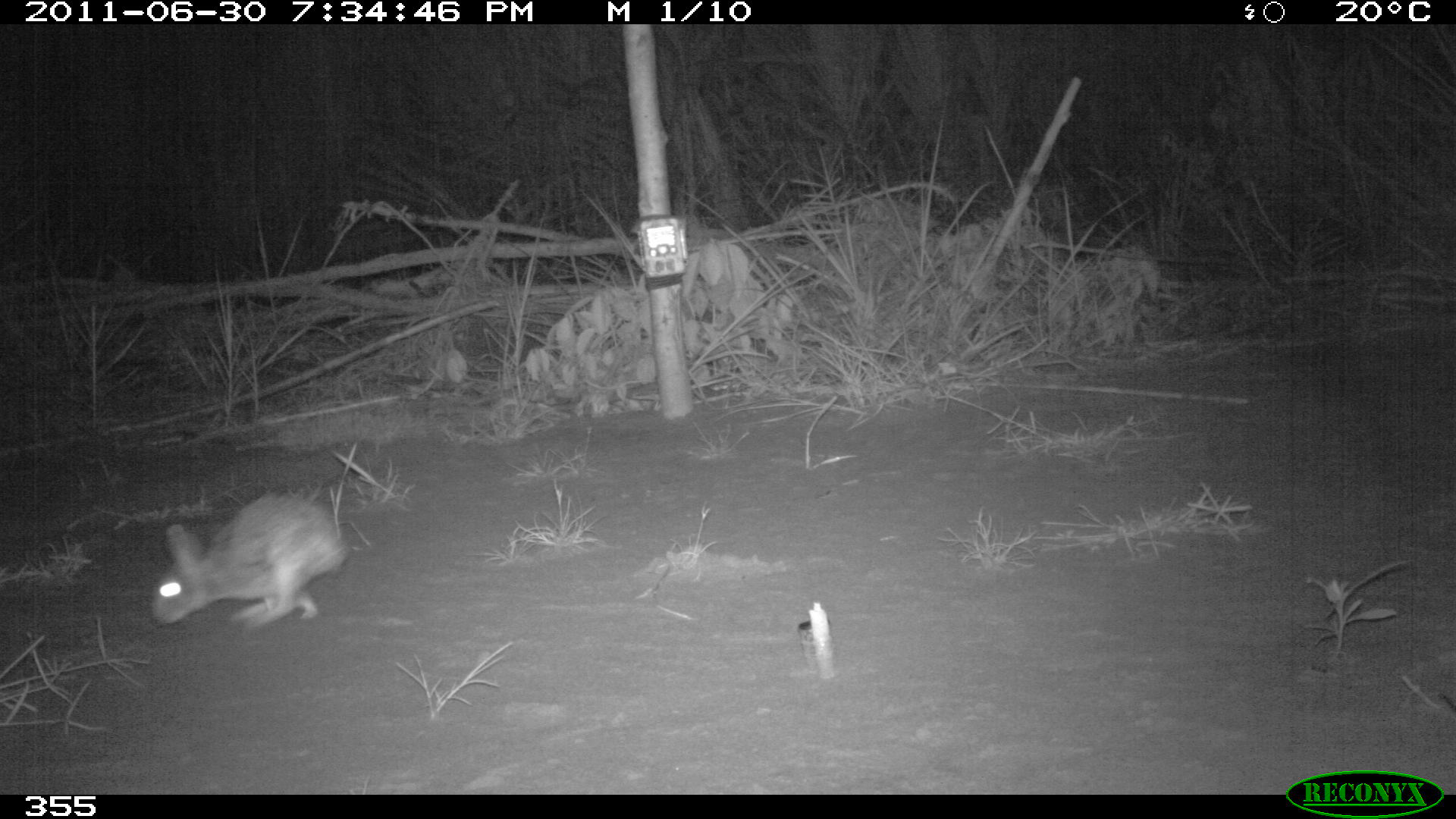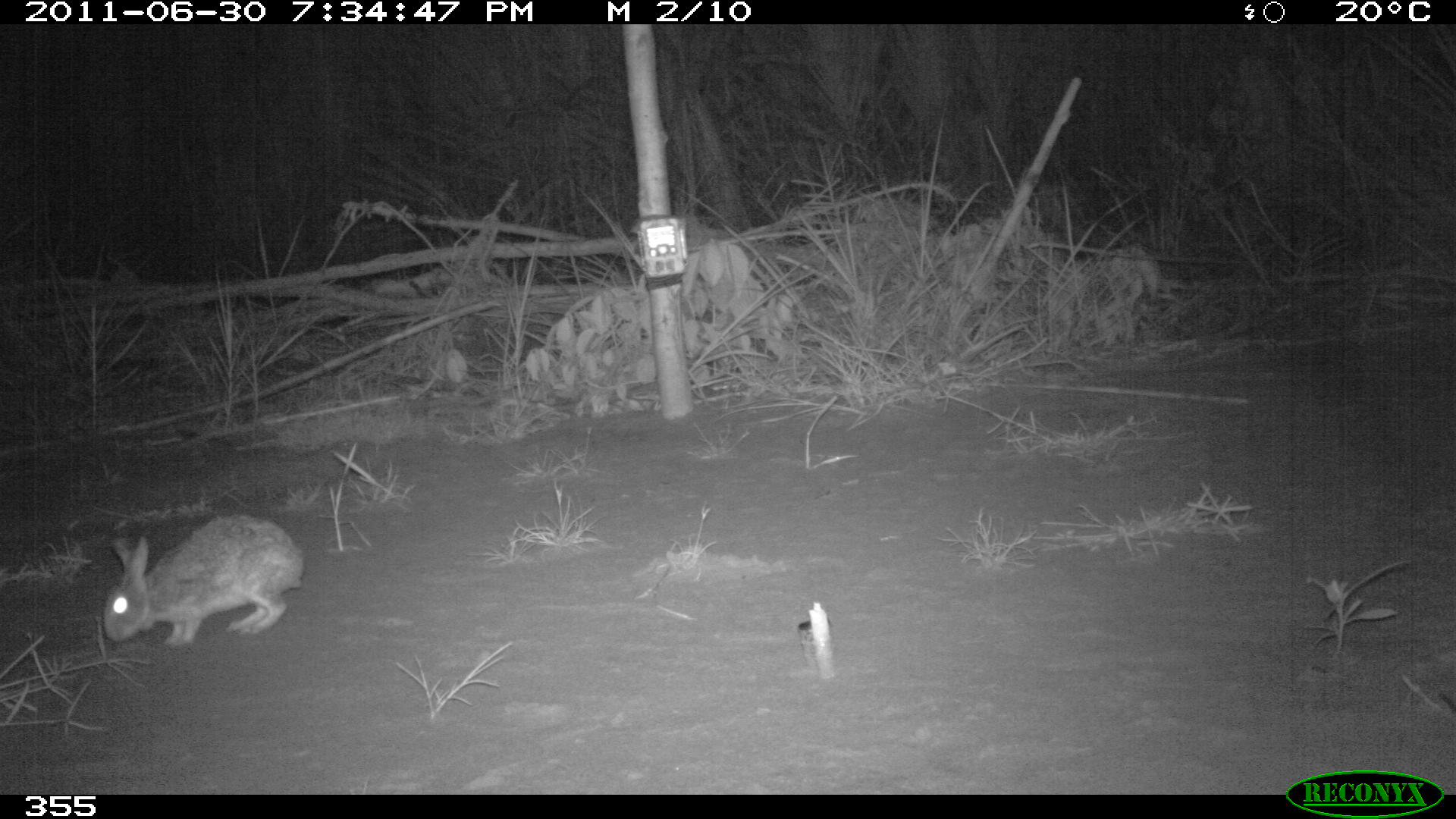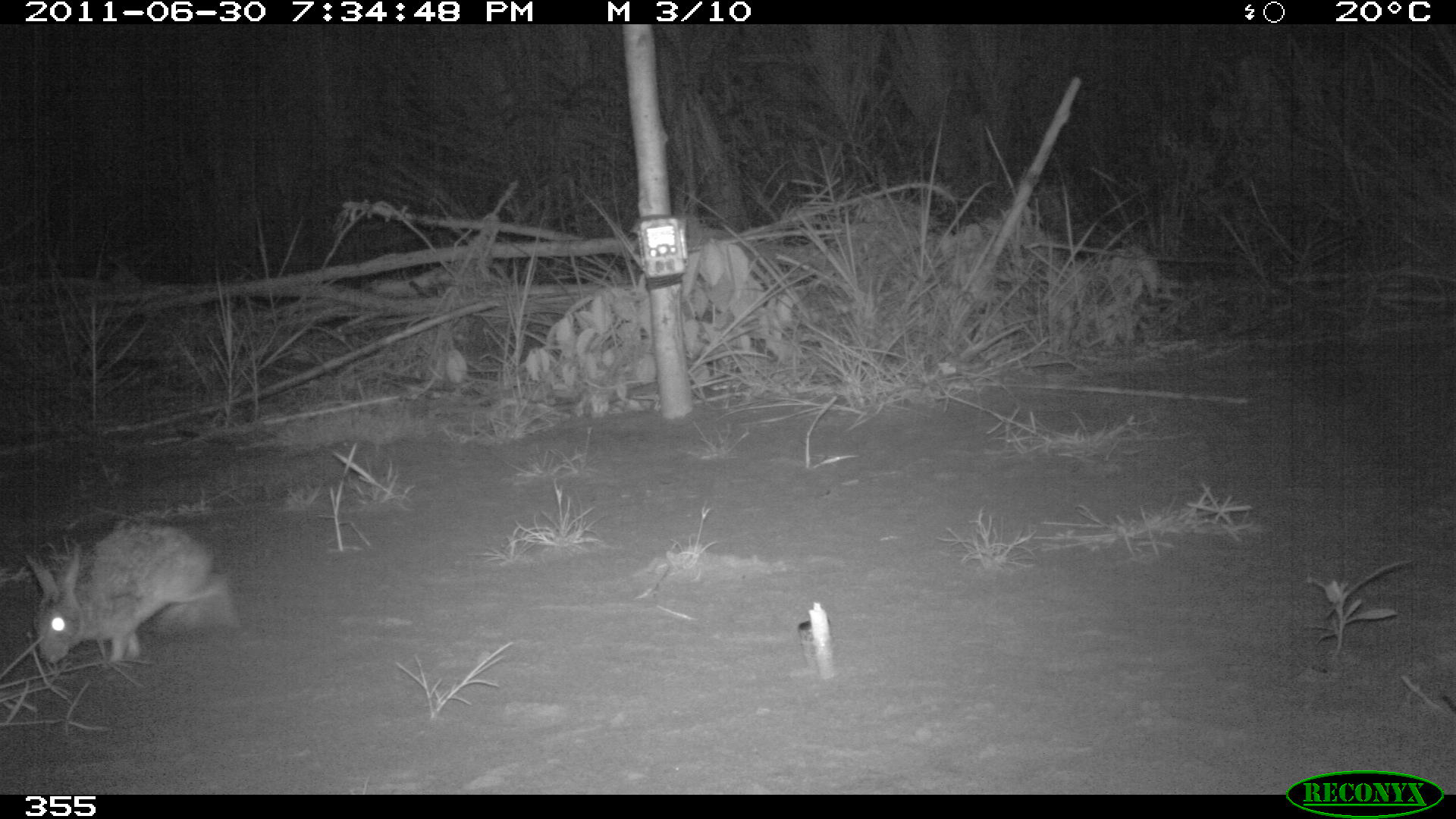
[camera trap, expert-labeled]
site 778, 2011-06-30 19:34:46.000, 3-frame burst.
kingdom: Animalia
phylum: Chordata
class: Mammalia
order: Lagomorpha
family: Leporidae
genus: Sylvilagus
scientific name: Sylvilagus brasiliensis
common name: tapeti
Sylvilagus brasiliensis (tapeti).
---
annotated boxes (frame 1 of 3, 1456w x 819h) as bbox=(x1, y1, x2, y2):
sylvilagus brasiliensis: bbox=(150, 492, 347, 628)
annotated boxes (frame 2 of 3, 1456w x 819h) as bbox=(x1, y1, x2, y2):
sylvilagus brasiliensis: bbox=(103, 515, 305, 647)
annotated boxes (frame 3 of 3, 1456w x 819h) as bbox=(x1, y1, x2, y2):
sylvilagus brasiliensis: bbox=(24, 523, 235, 662)